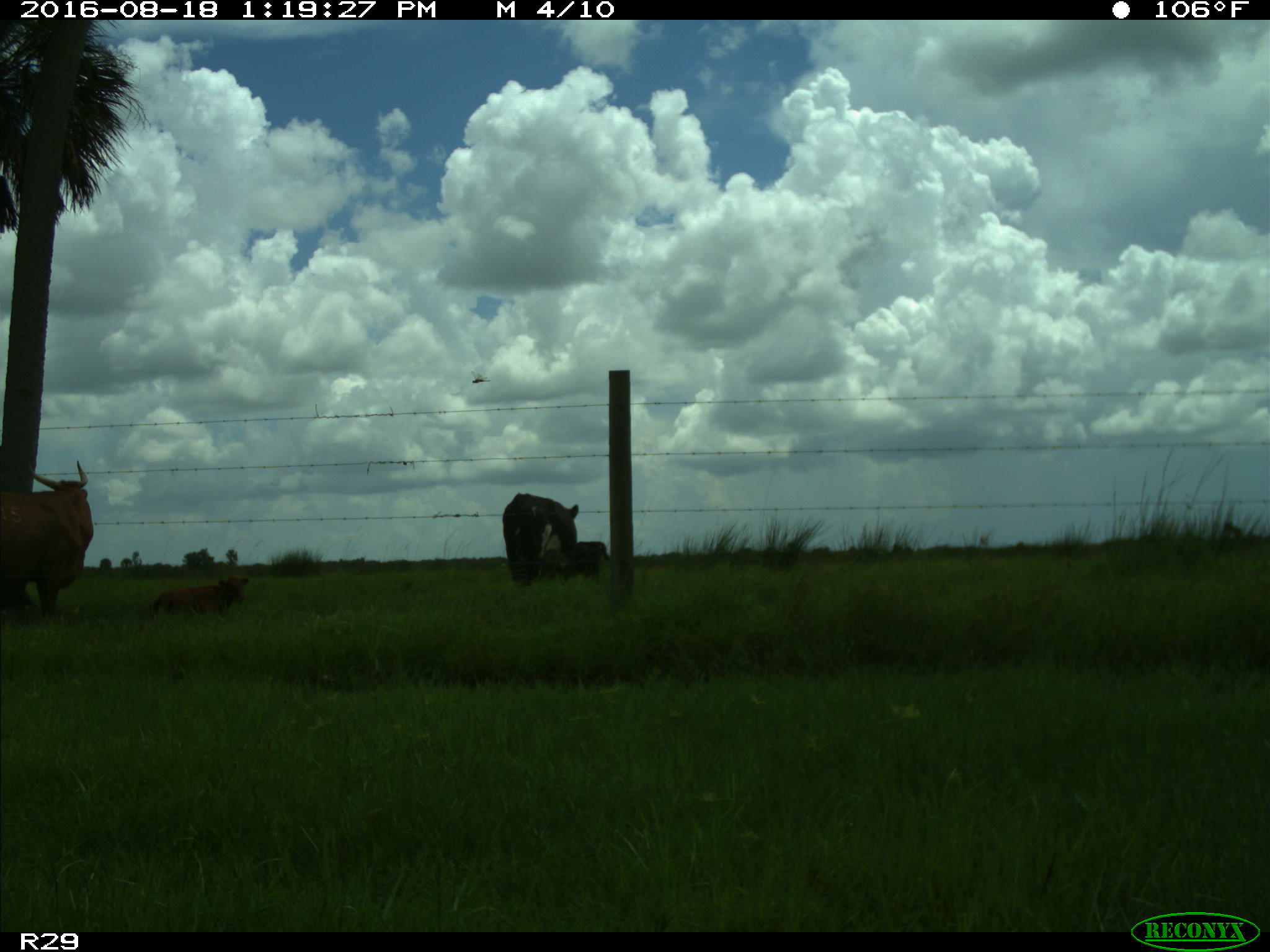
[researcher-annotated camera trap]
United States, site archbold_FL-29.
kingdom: Animalia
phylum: Chordata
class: Mammalia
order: Artiodactyla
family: Bovidae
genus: Bos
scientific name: Bos taurus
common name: domestic cow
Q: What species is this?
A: Bos taurus (domestic cow).